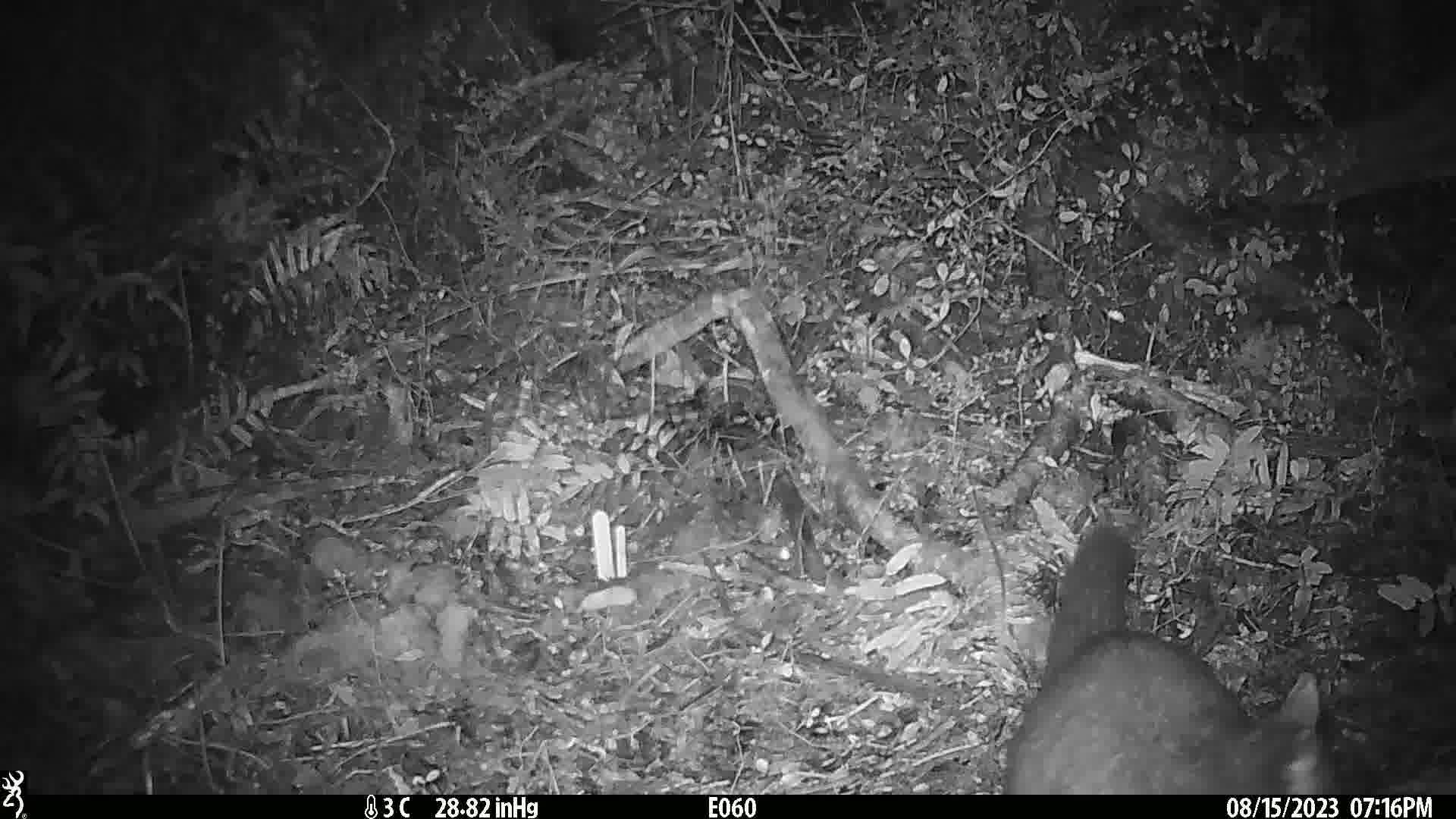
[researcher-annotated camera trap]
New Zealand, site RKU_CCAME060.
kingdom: Animalia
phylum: Chordata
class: Mammalia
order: Diprotodontia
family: Phalangeridae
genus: Trichosurus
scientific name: Trichosurus vulpecula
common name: common brushtail possum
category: possum